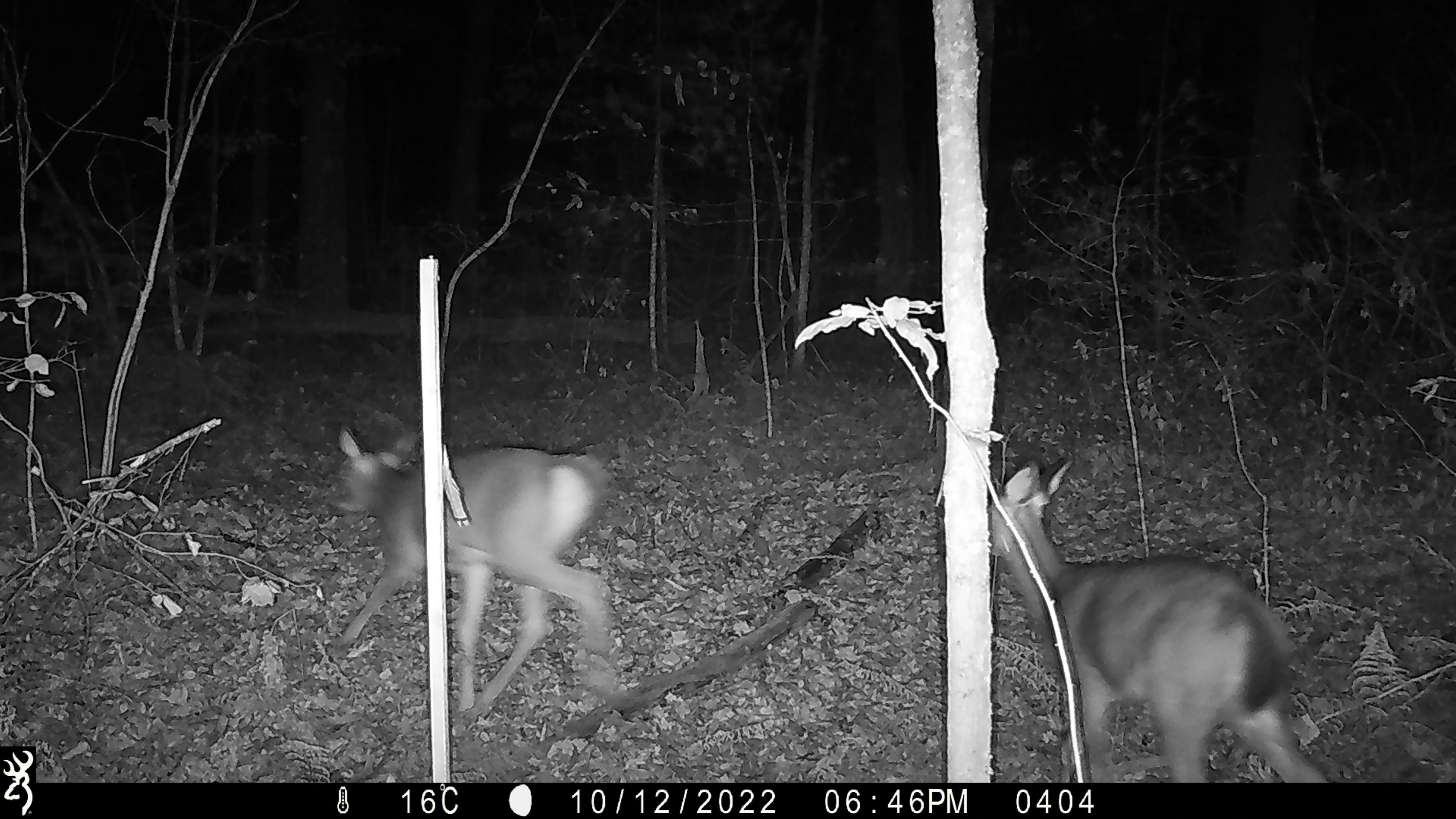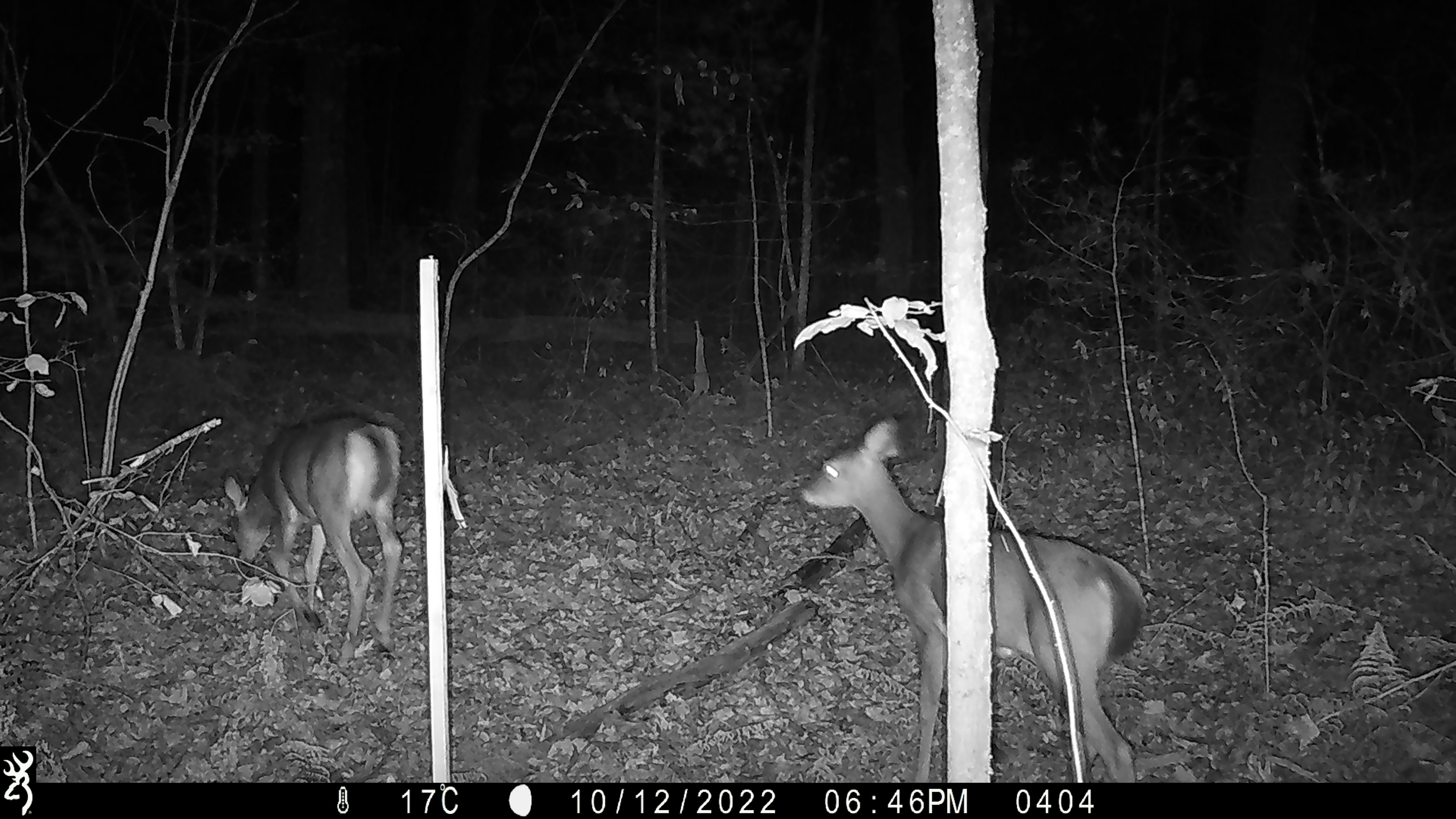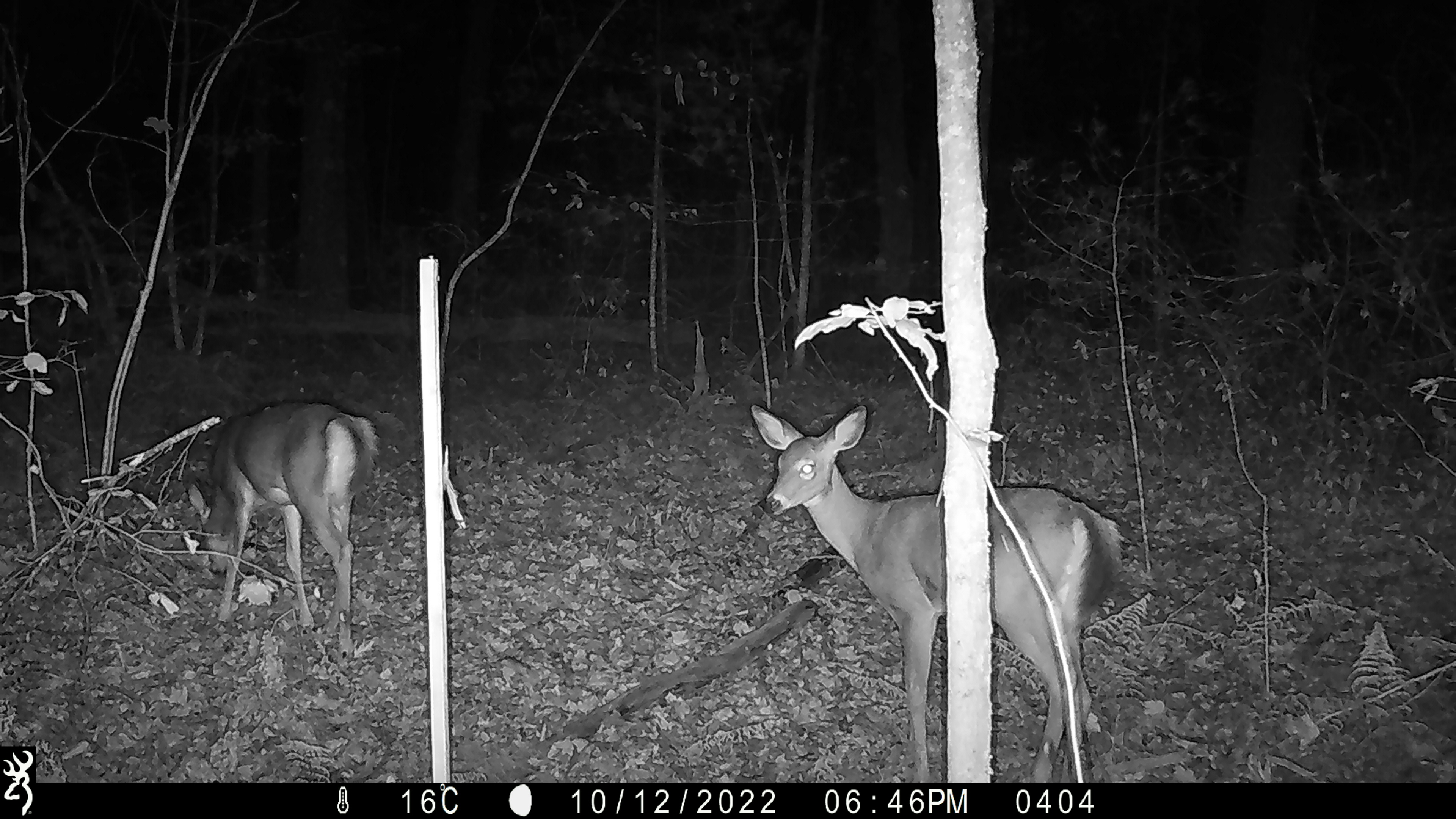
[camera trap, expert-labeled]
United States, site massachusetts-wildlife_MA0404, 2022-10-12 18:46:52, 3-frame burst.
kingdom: Animalia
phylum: Chordata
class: Mammalia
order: Artiodactyla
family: Cervidae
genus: Odocoileus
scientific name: Odocoileus virginianus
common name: white-tailed deer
White-tailed deer (Odocoileus virginianus).